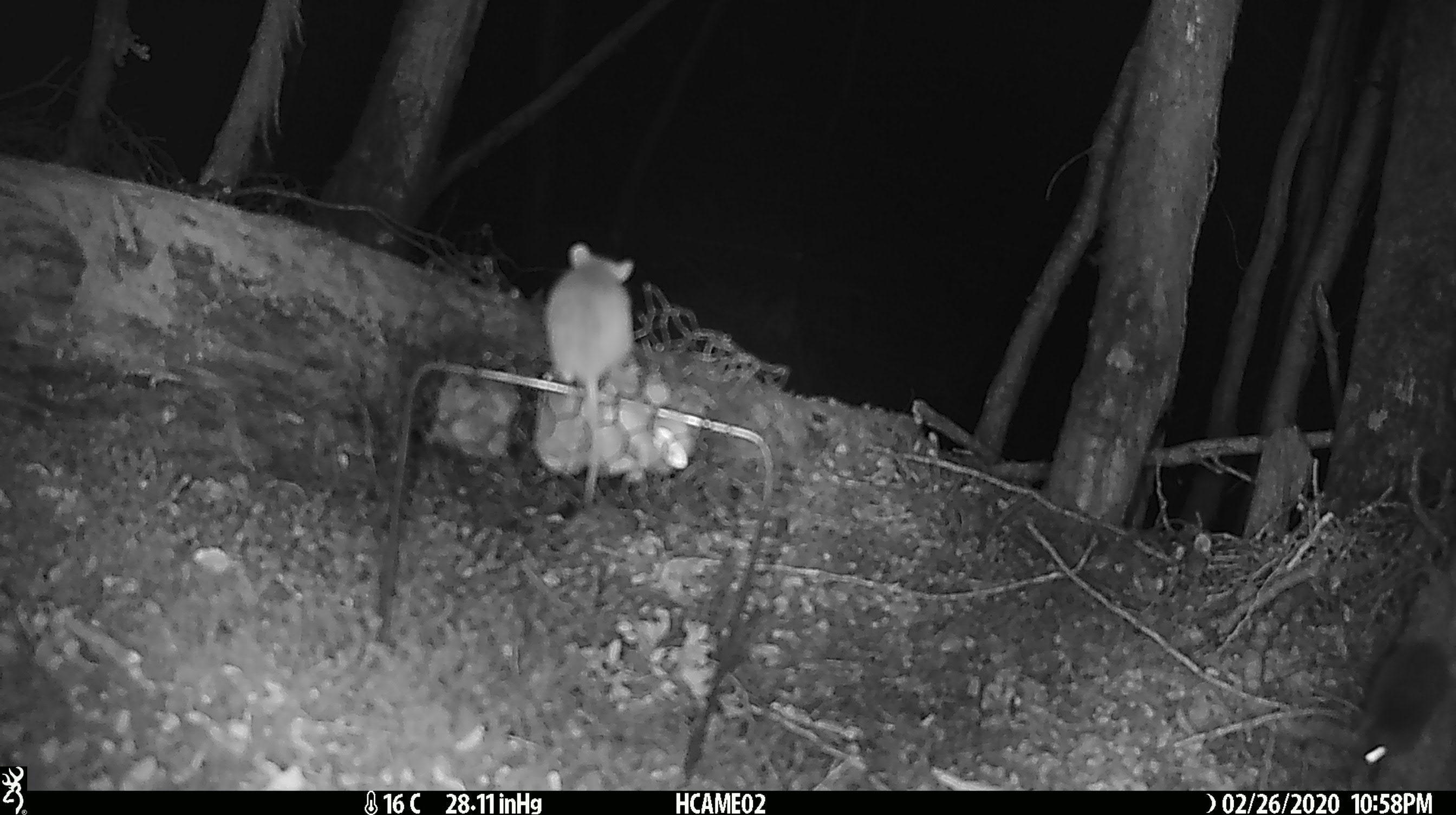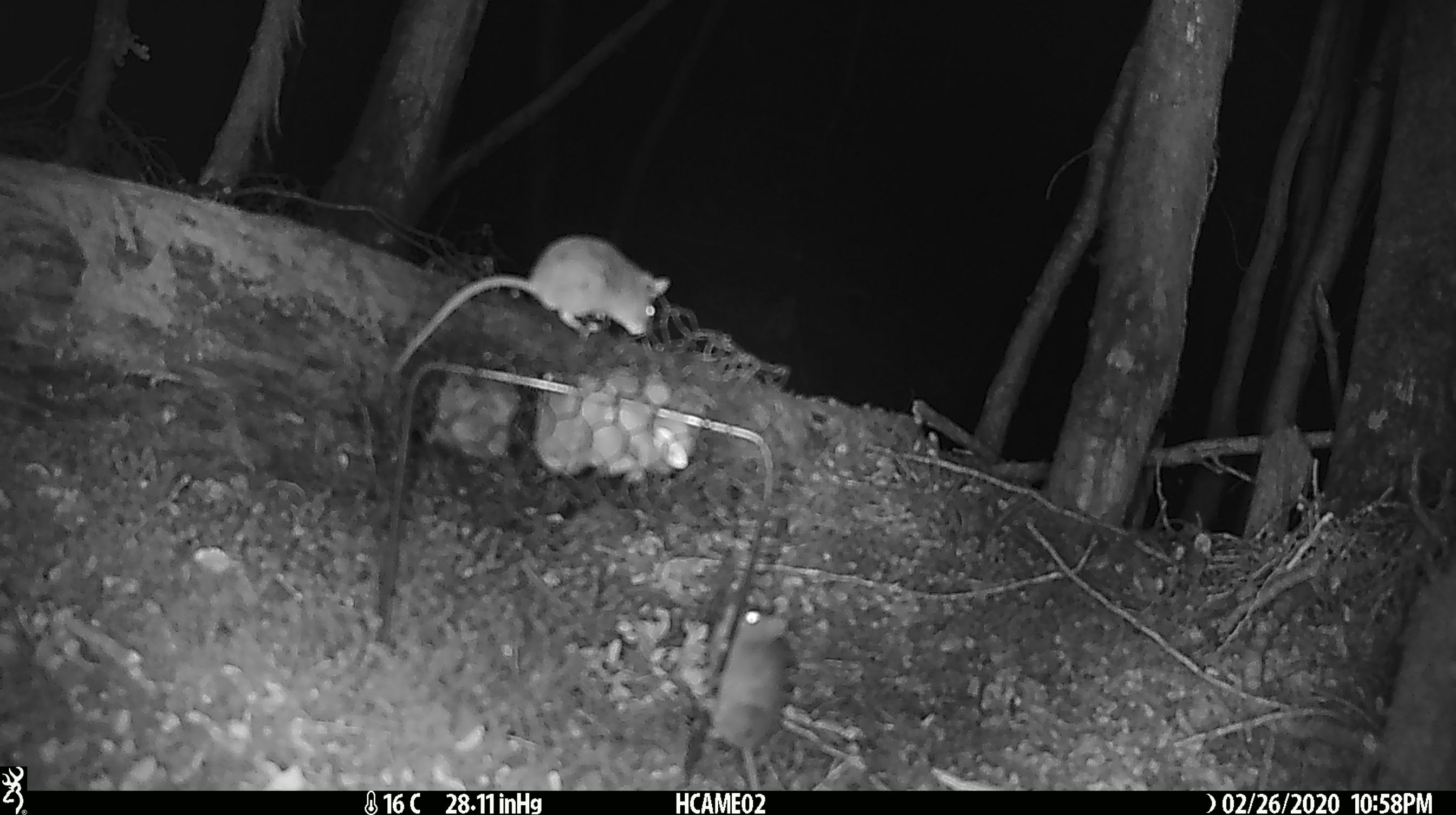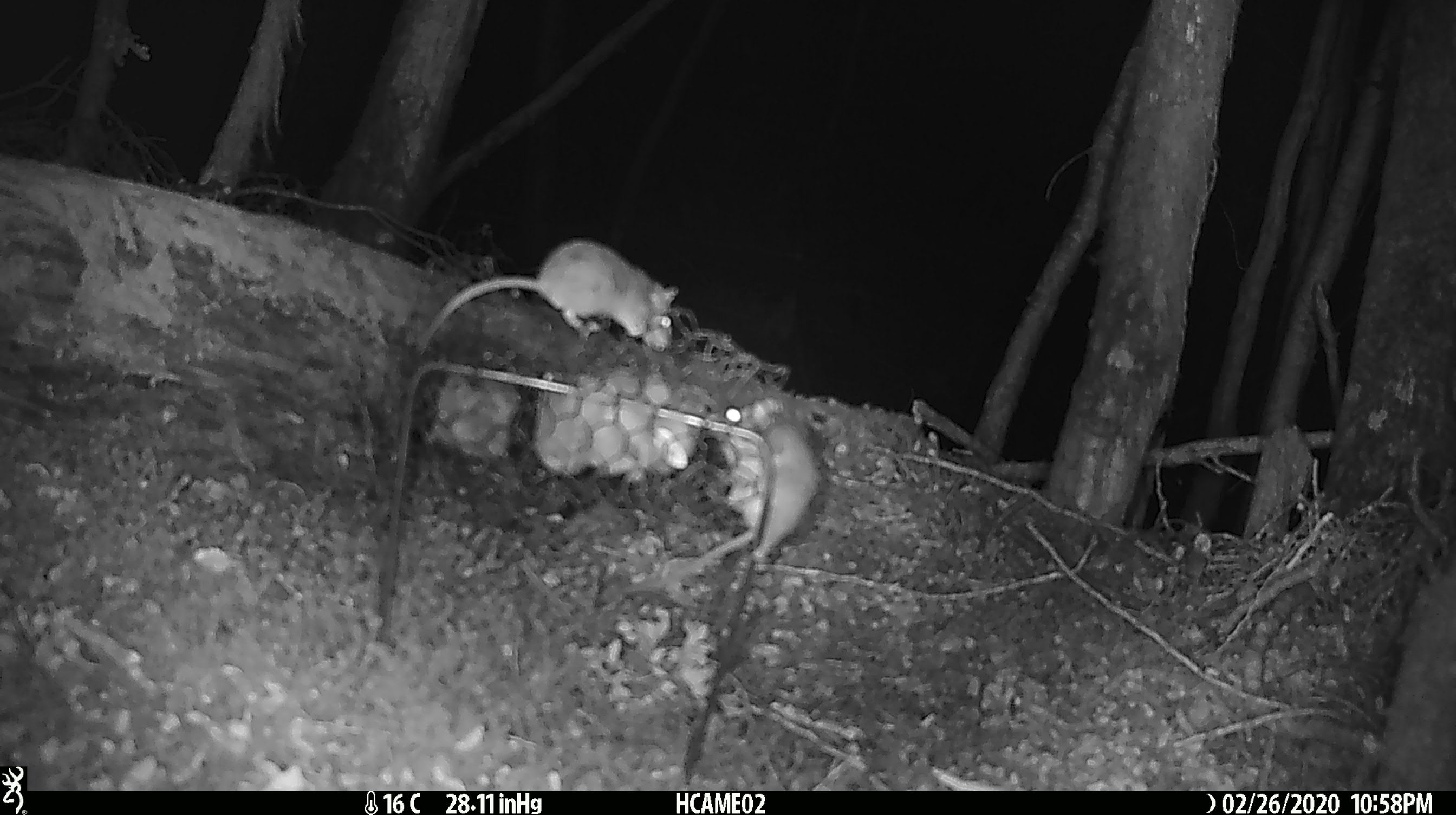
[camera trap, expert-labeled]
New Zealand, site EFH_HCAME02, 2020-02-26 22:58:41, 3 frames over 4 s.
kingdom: Animalia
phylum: Chordata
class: Mammalia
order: Rodentia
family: Muridae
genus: Mus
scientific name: Mus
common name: mouse